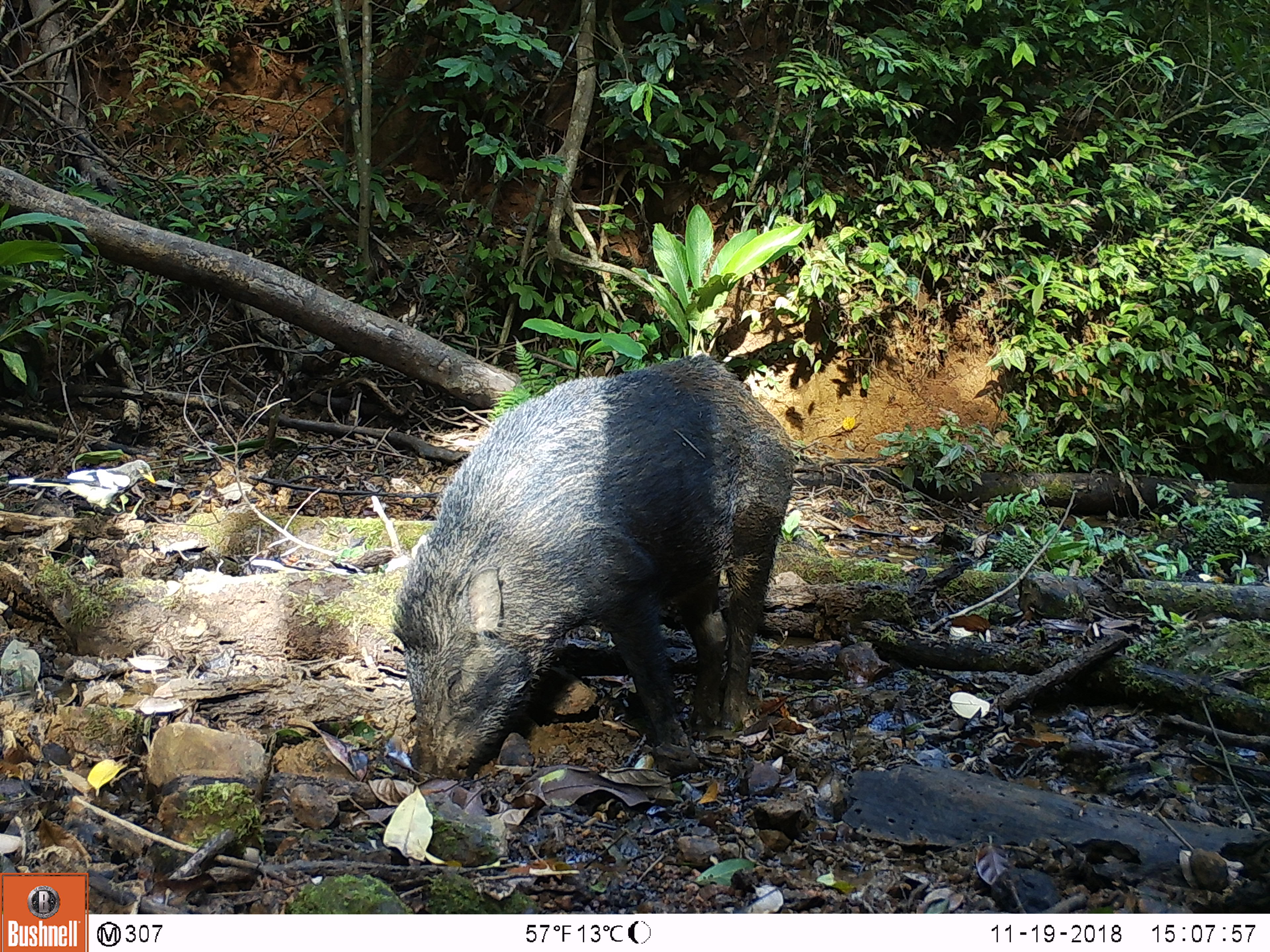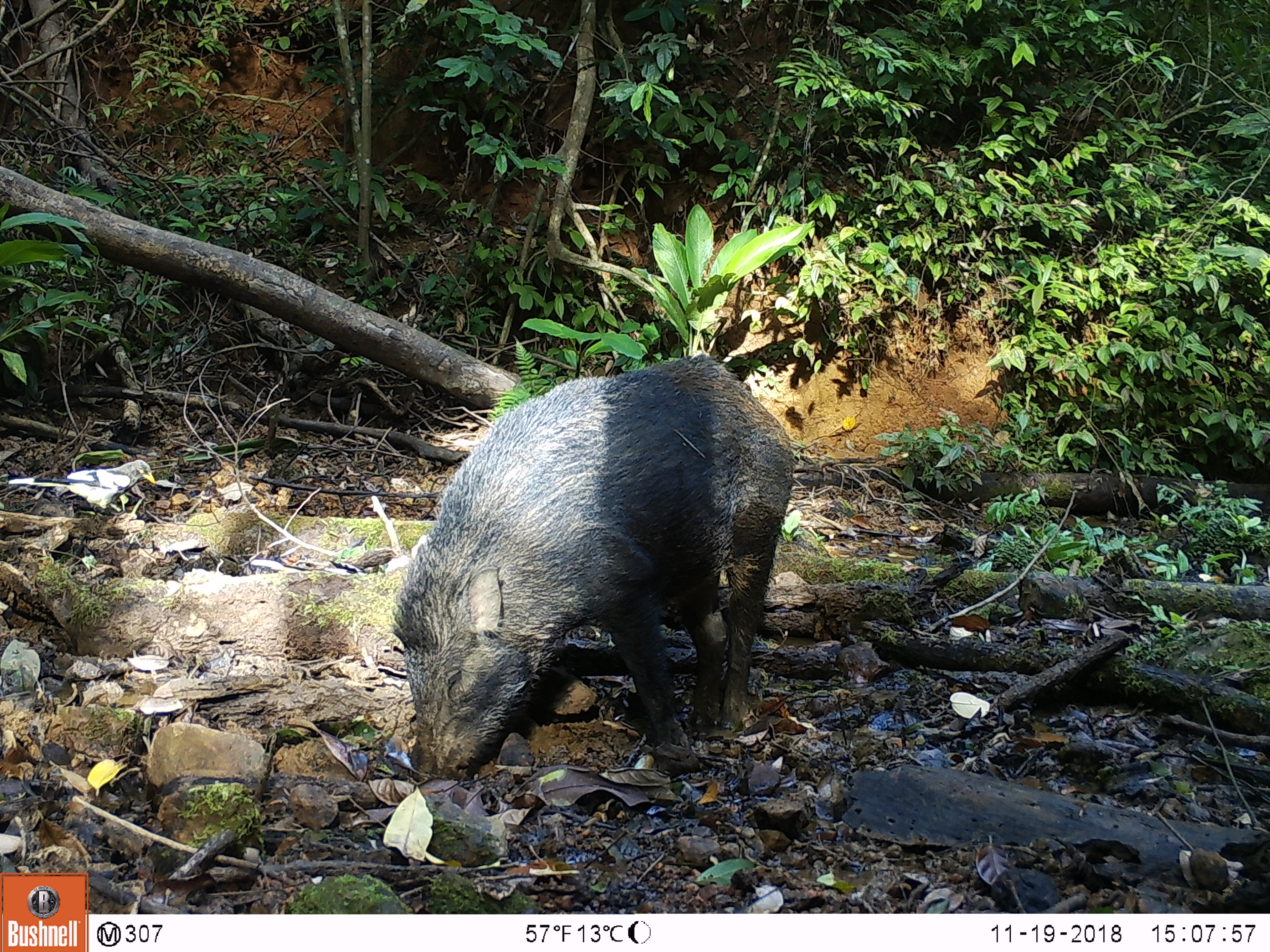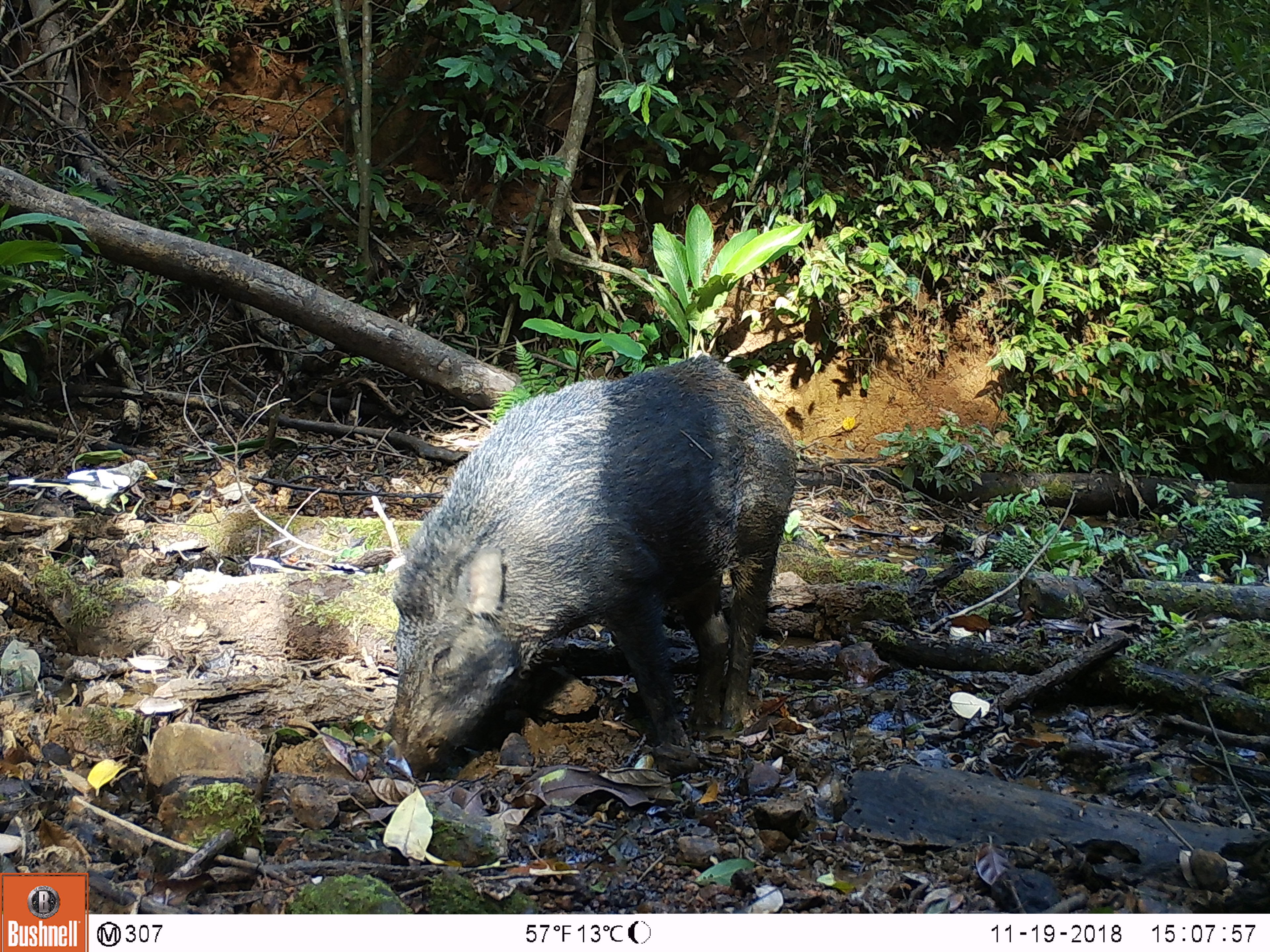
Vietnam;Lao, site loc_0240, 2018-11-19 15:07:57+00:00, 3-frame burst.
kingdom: Animalia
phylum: Chordata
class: Aves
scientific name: Aves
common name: bird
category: unidentified bird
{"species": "unidentified bird (bird) (Aves)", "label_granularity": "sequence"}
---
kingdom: Animalia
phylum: Chordata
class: Mammalia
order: Artiodactyla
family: Suidae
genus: Sus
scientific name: Sus scrofa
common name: eurasian wild pig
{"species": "eurasian wild pig (Sus scrofa)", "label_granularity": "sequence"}